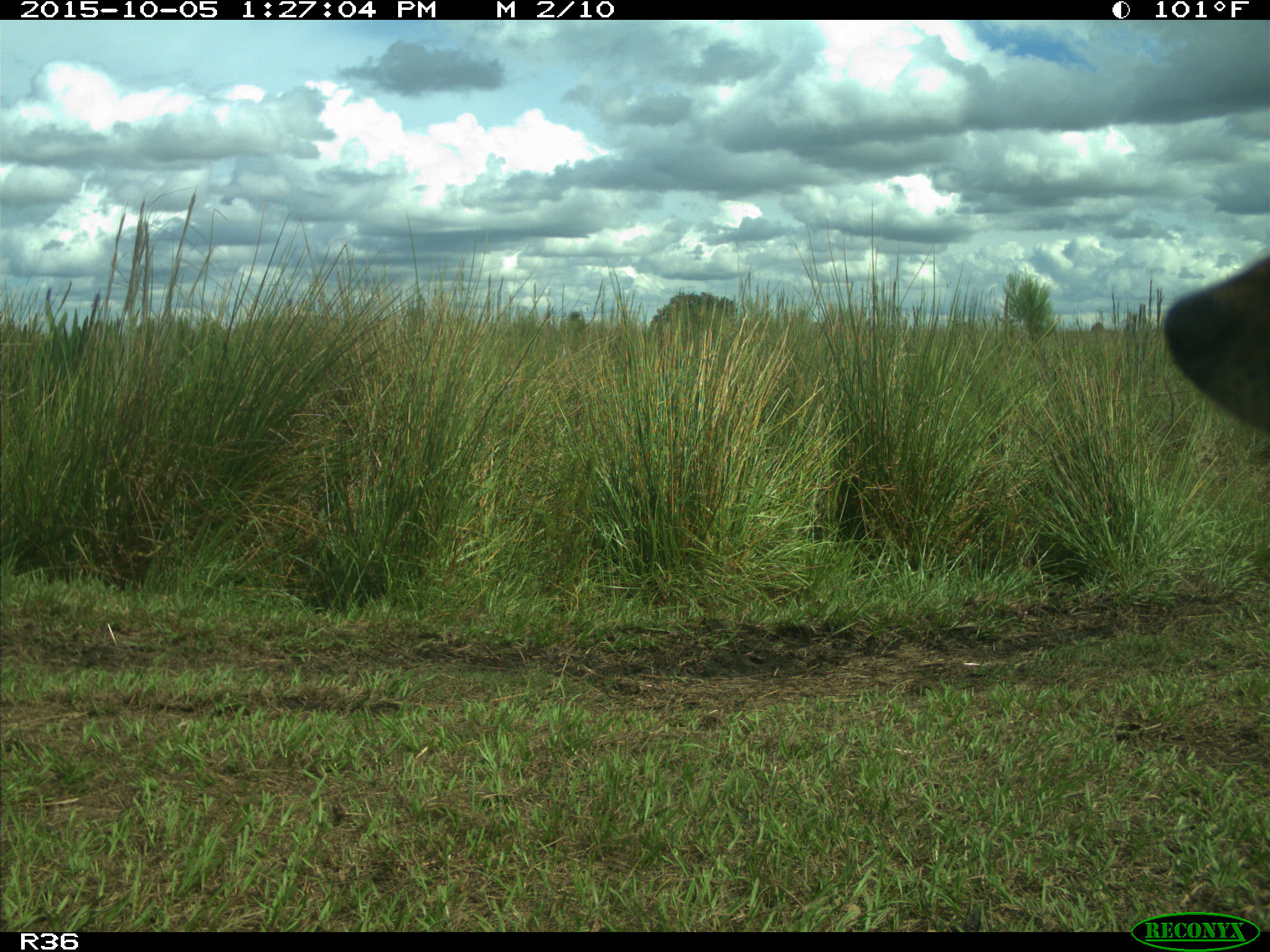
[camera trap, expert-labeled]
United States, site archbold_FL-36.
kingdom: Animalia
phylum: Chordata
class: Mammalia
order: Carnivora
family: Canidae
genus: Canis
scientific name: Canis latrans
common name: coyote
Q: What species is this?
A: Canis latrans (coyote).